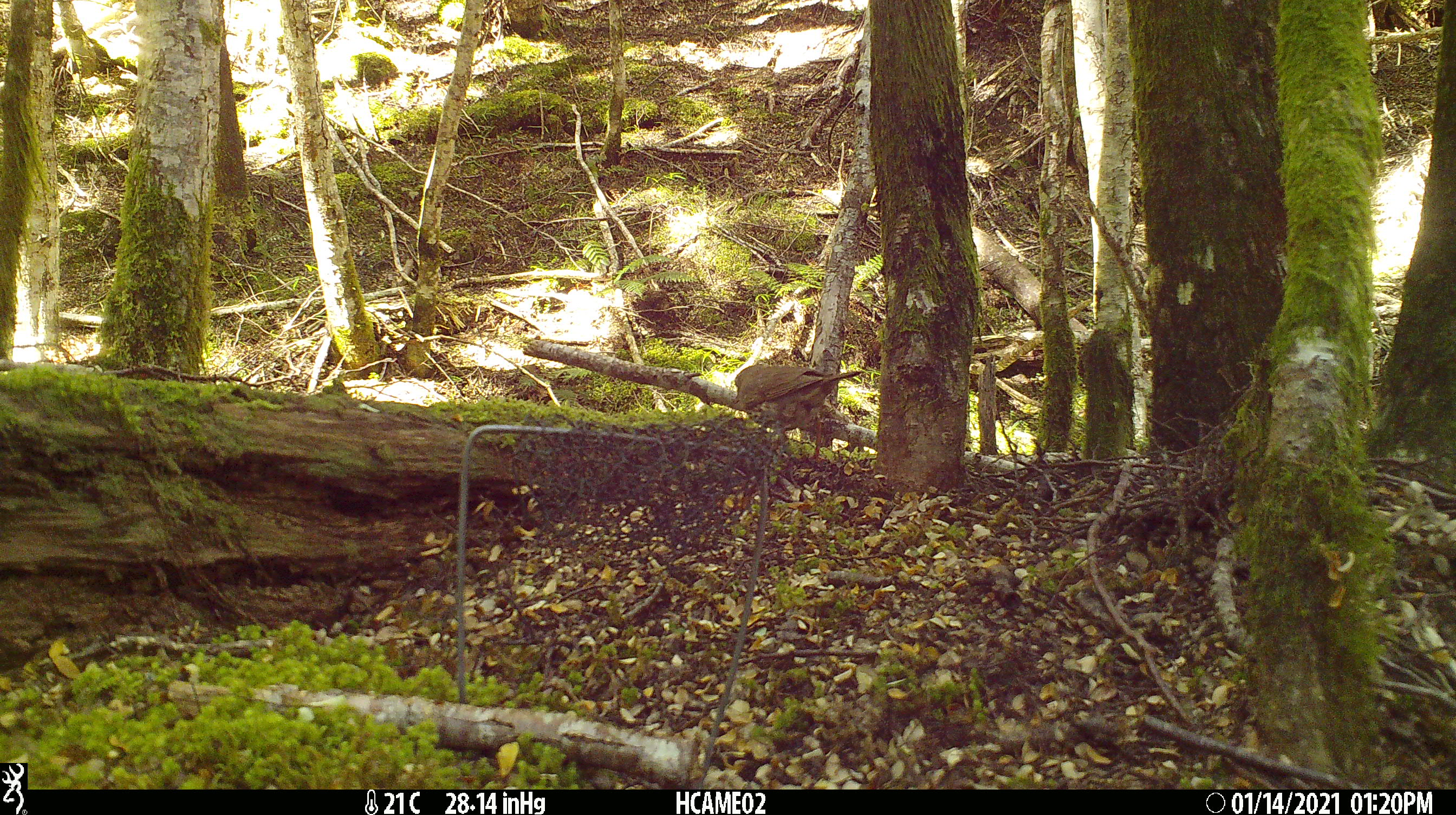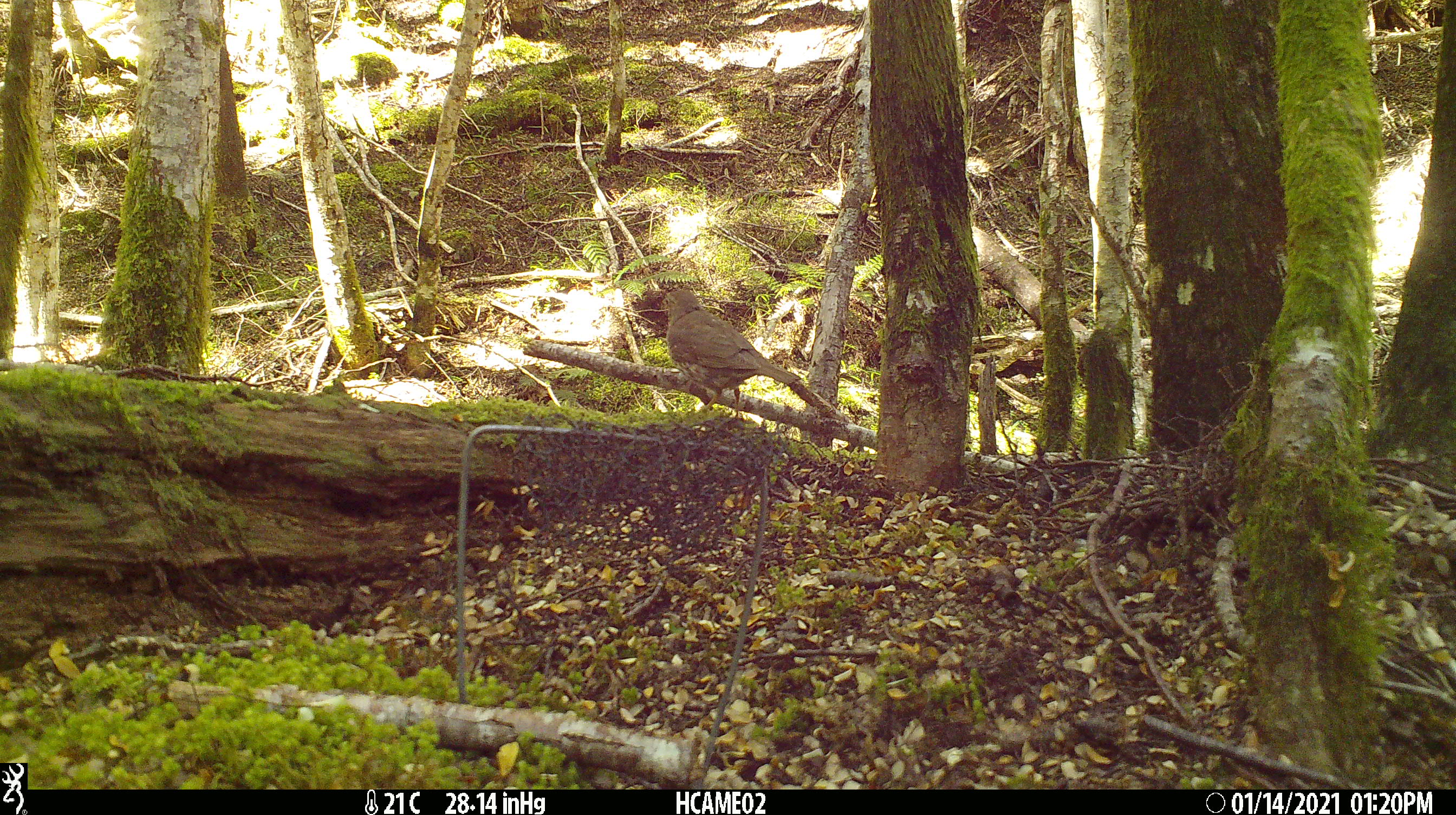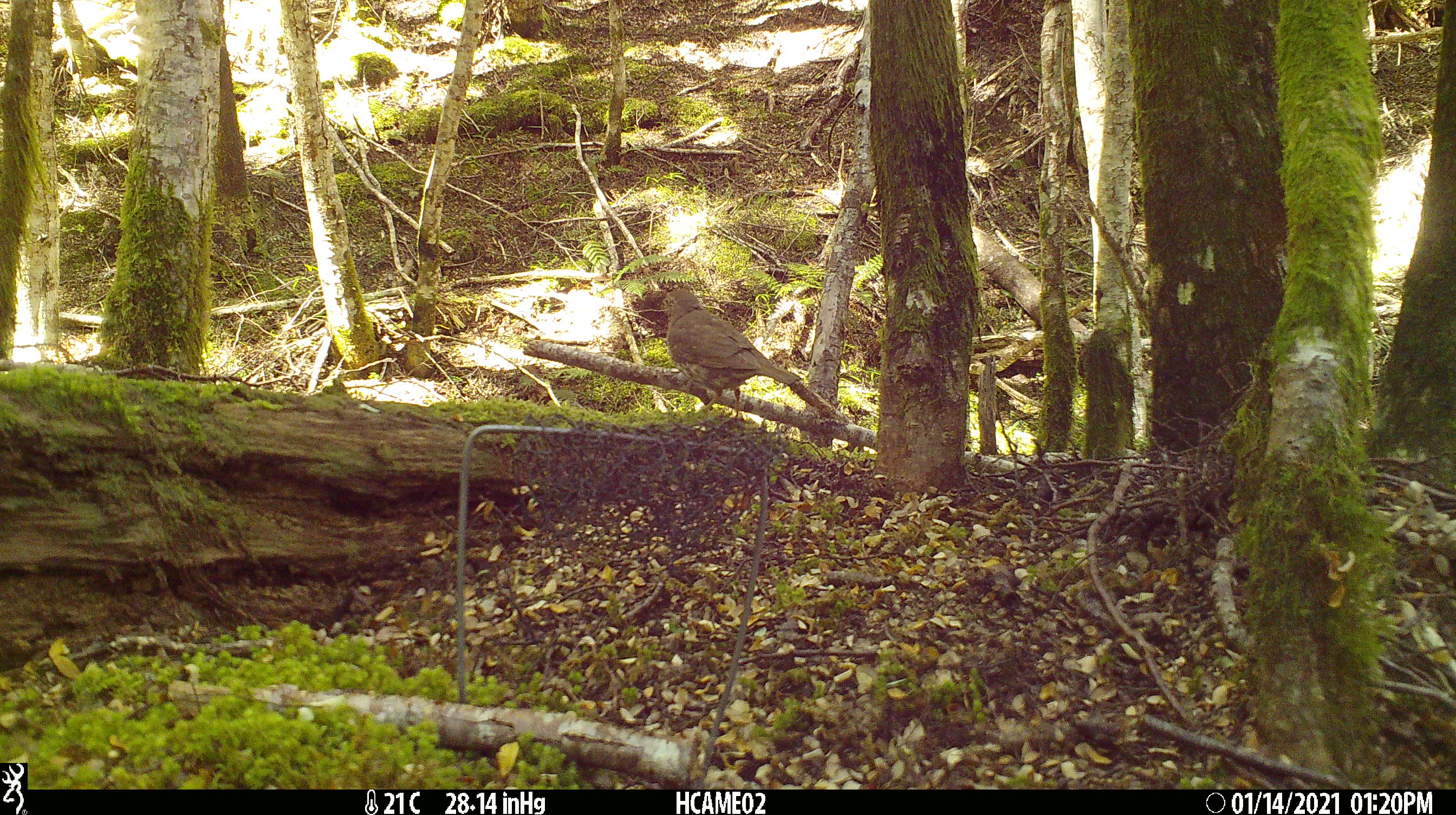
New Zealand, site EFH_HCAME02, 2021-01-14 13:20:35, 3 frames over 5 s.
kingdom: Animalia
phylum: Chordata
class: Aves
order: Passeriformes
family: Turdidae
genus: Turdus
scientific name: Turdus philomelos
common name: song thrush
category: thrush